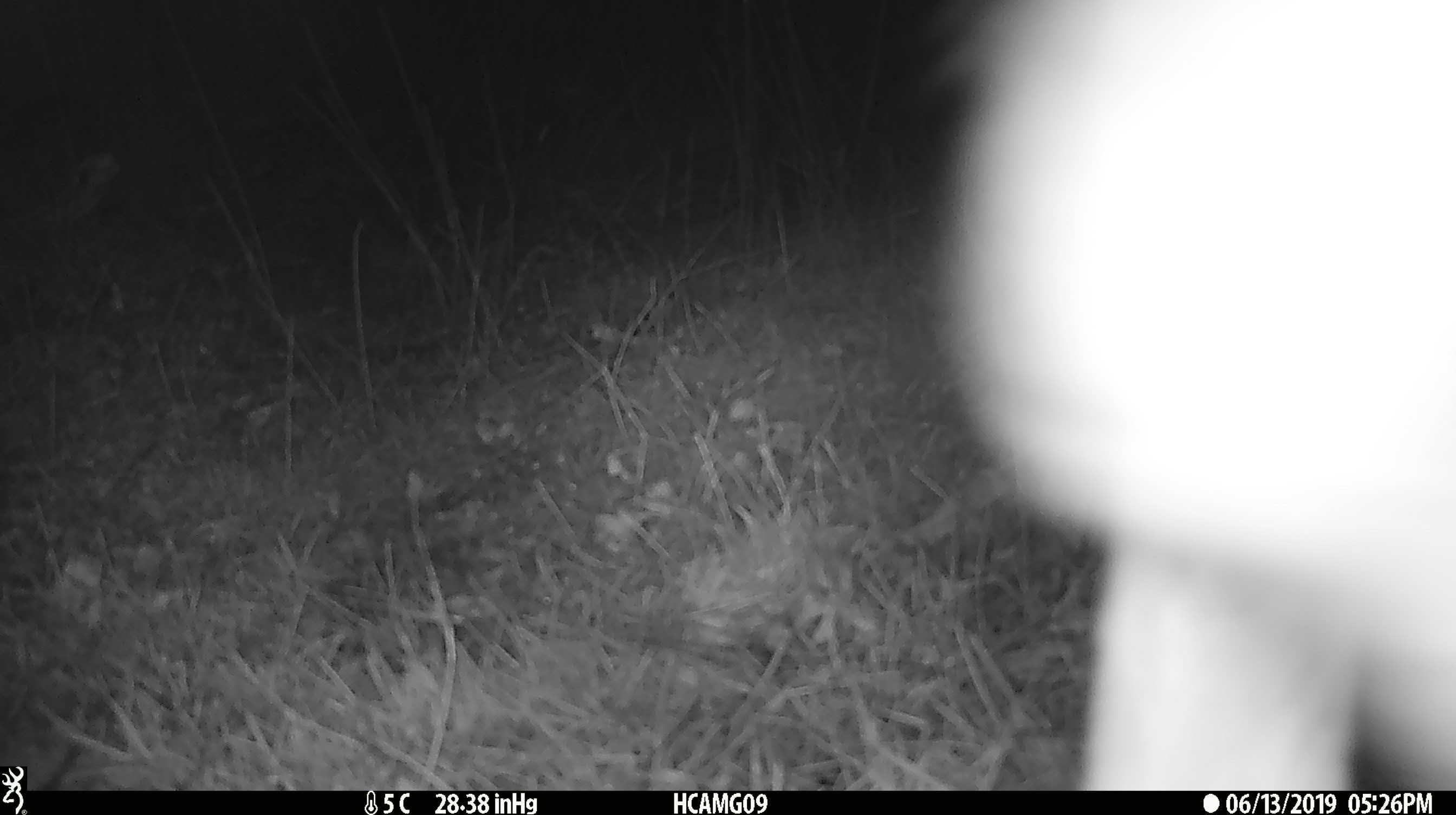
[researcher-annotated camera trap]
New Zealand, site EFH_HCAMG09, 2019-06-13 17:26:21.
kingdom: Animalia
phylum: Chordata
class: Mammalia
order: Artiodactyla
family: Bovidae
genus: Ovis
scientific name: Ovis aries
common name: domestic sheep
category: sheep